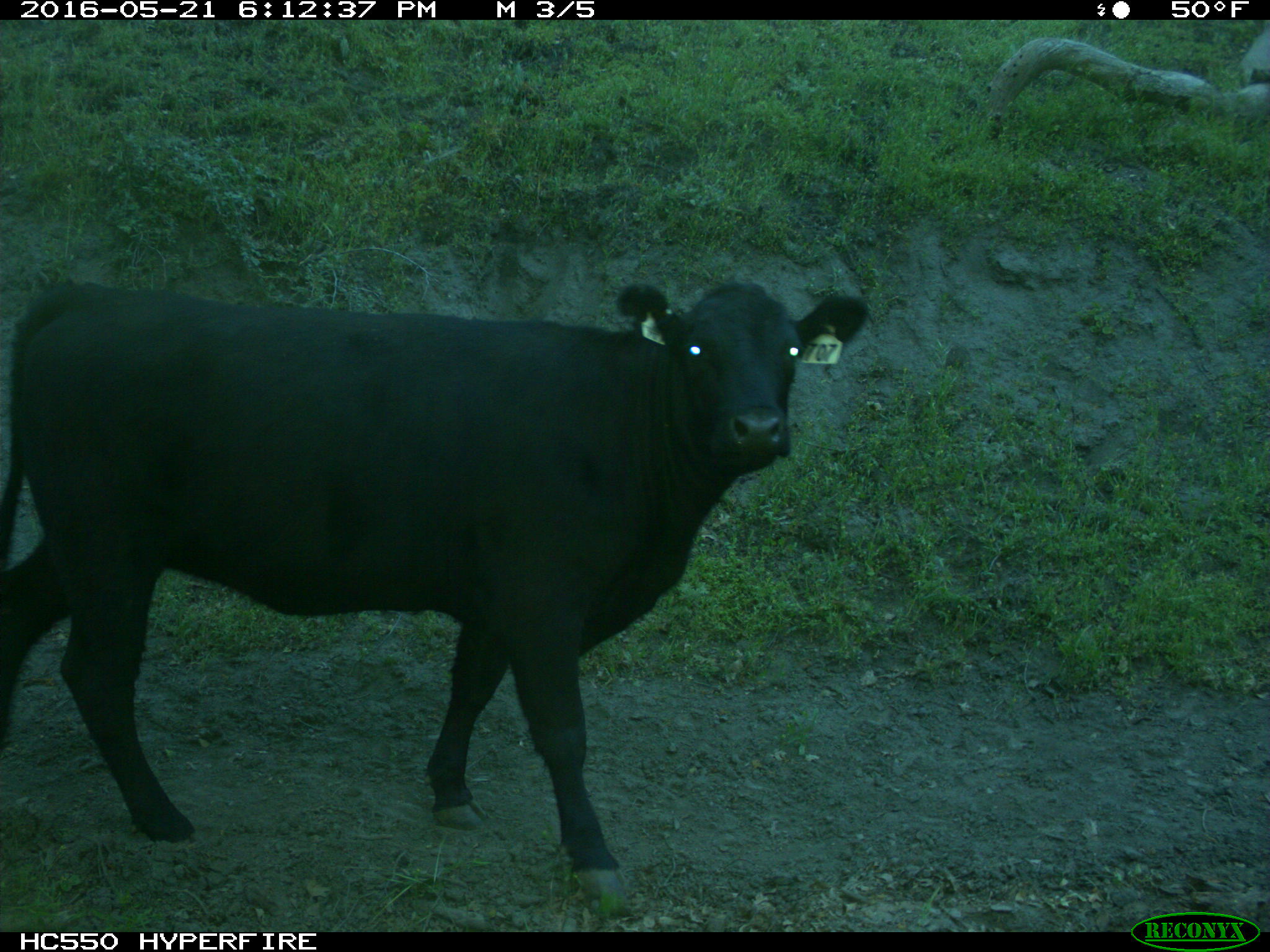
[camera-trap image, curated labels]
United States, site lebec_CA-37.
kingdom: Animalia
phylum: Chordata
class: Mammalia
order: Artiodactyla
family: Bovidae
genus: Bos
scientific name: Bos taurus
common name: domestic cow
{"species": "Bos taurus (domestic cow)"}